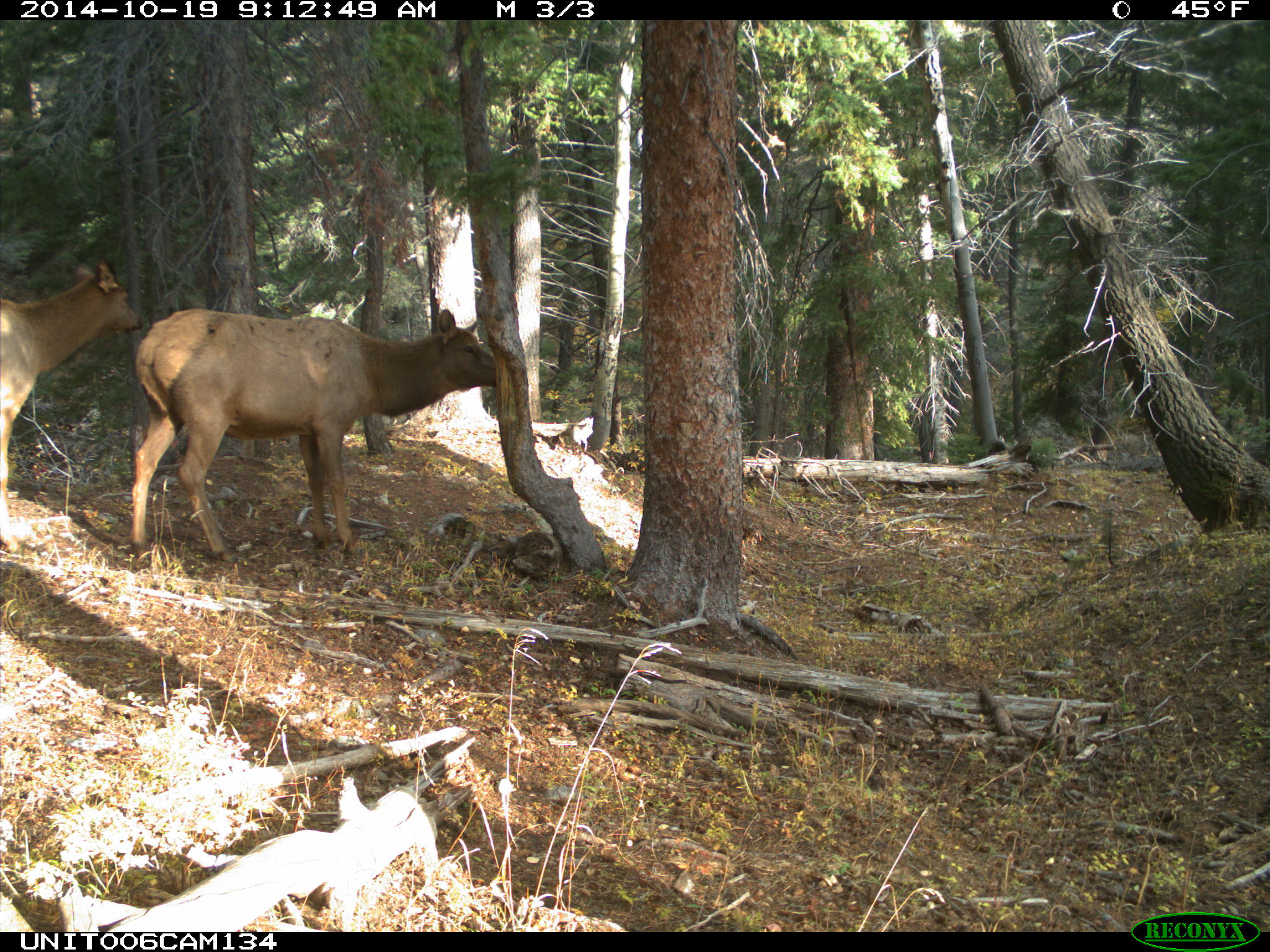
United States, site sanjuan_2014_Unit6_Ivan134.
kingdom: Animalia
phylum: Chordata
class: Mammalia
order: Artiodactyla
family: Cervidae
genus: Cervus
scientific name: Cervus elaphus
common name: red deer